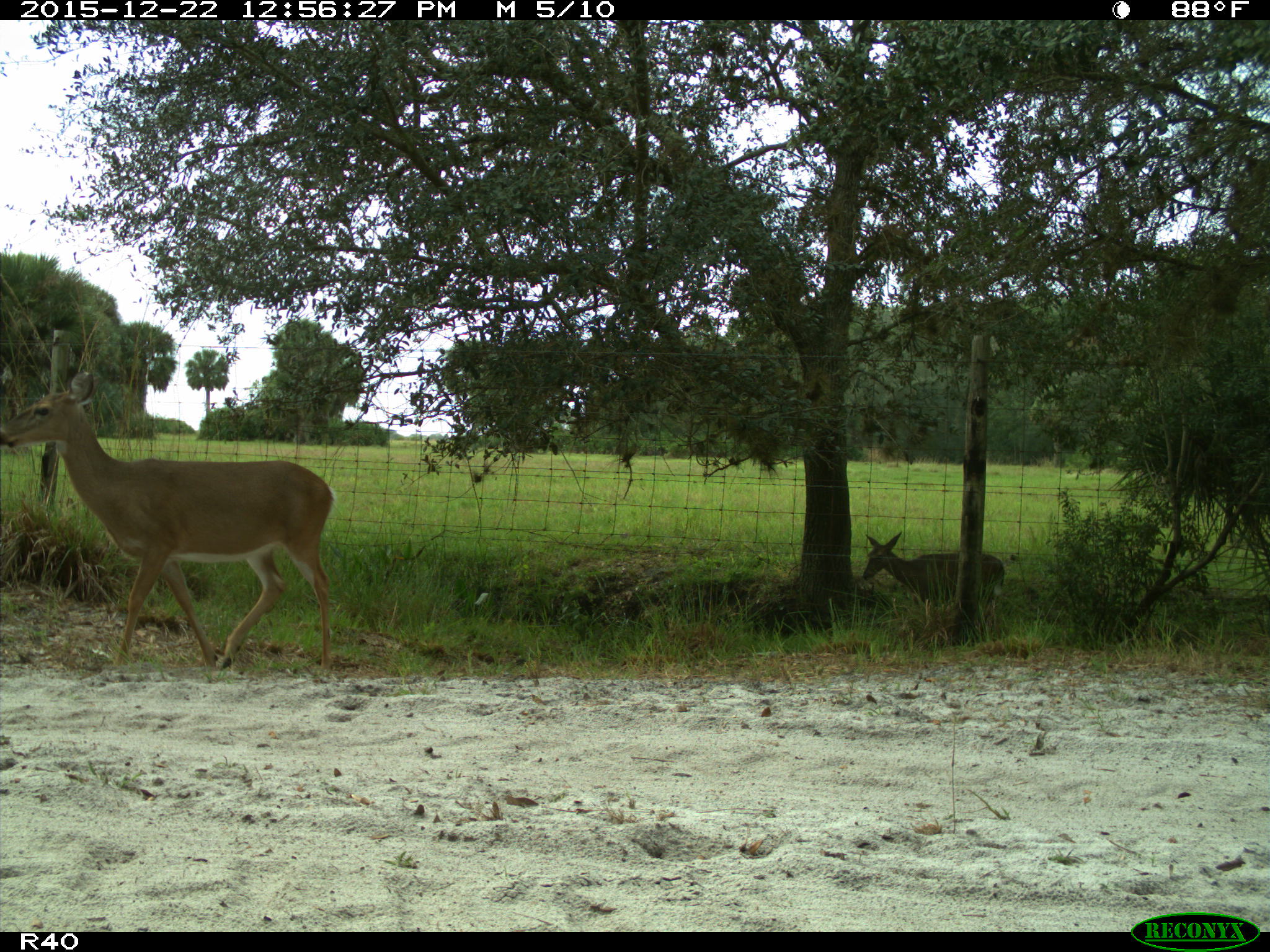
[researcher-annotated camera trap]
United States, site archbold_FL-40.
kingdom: Animalia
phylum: Chordata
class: Mammalia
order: Artiodactyla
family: Cervidae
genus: Odocoileus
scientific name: Odocoileus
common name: deer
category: unidentified deer